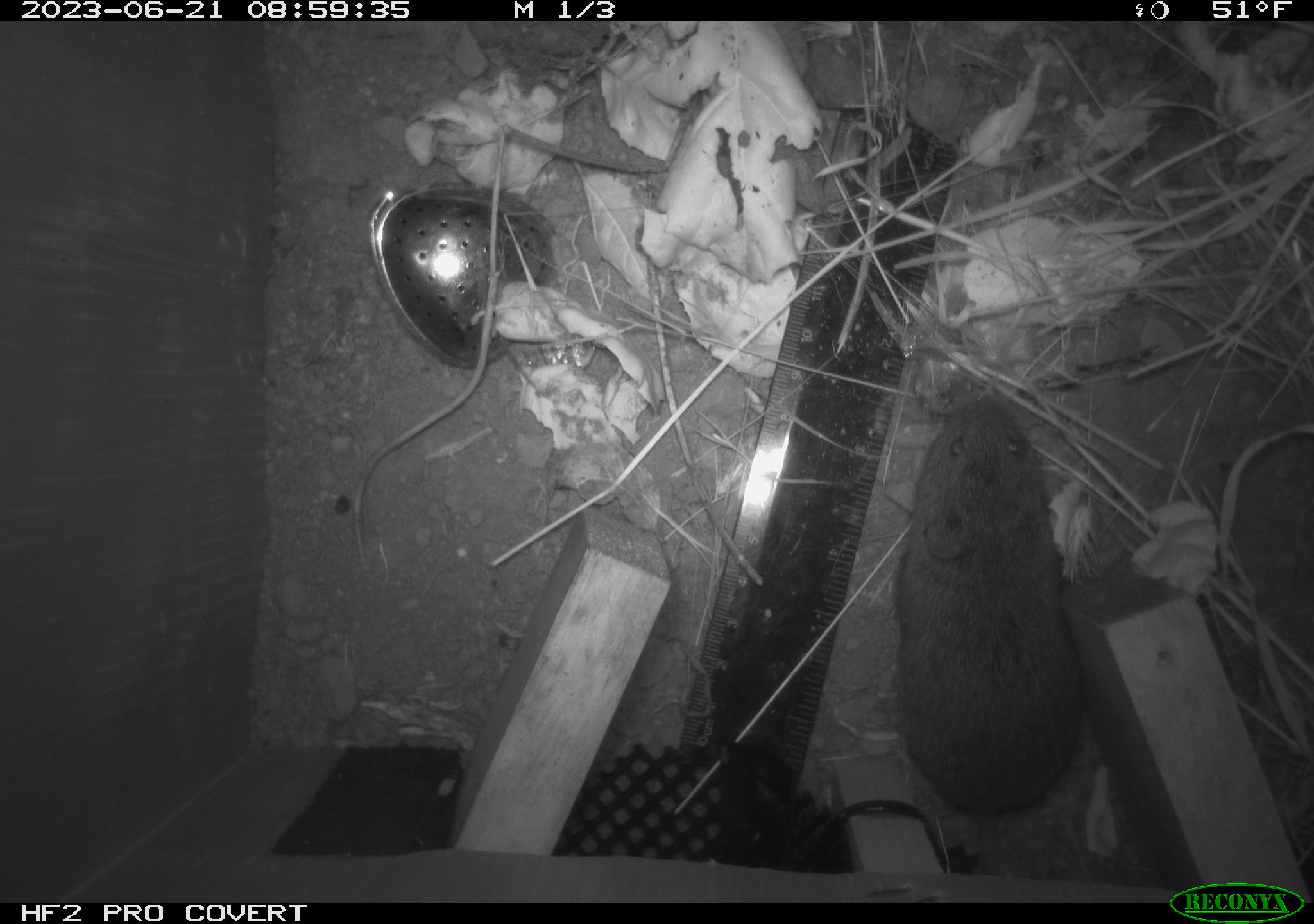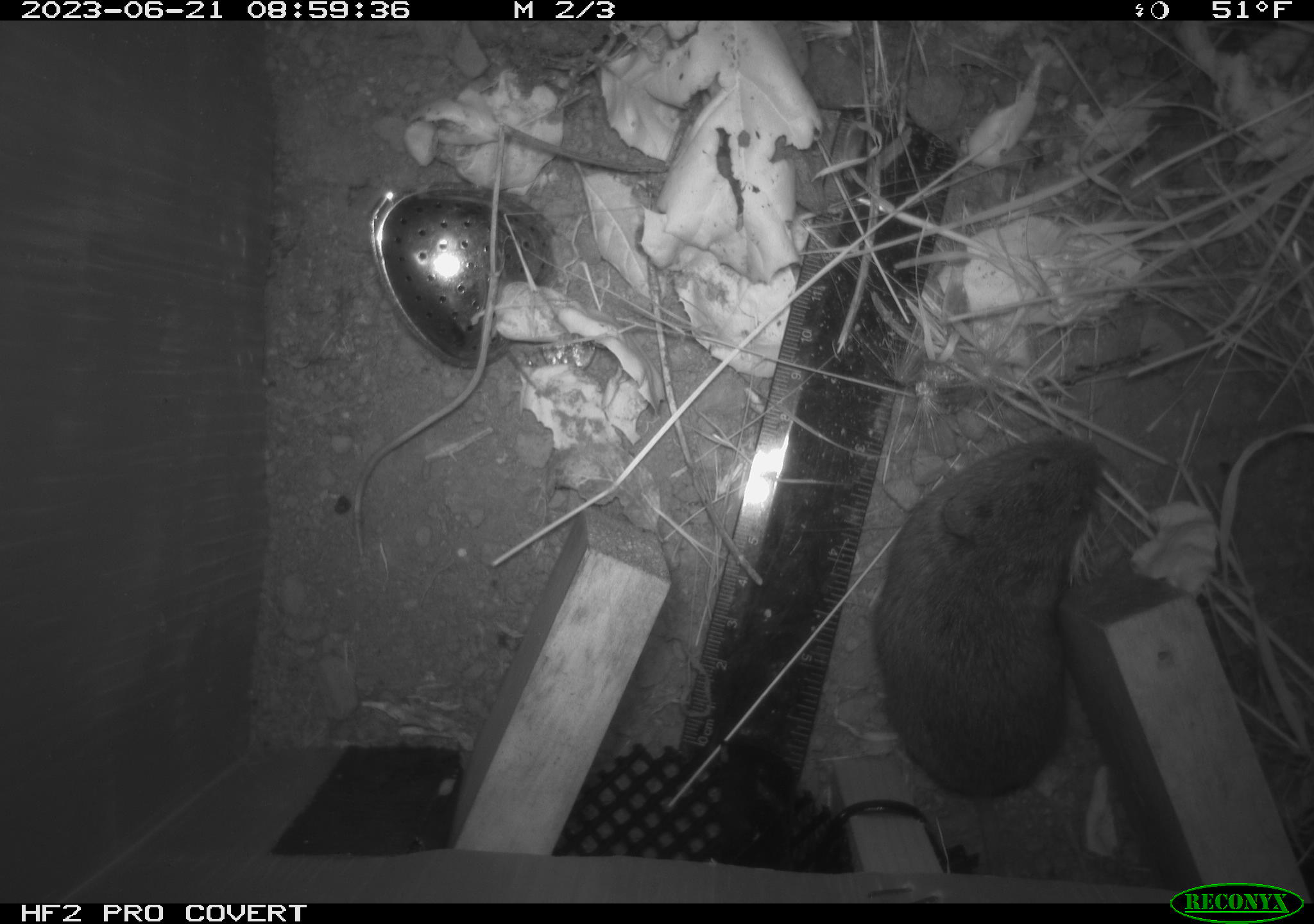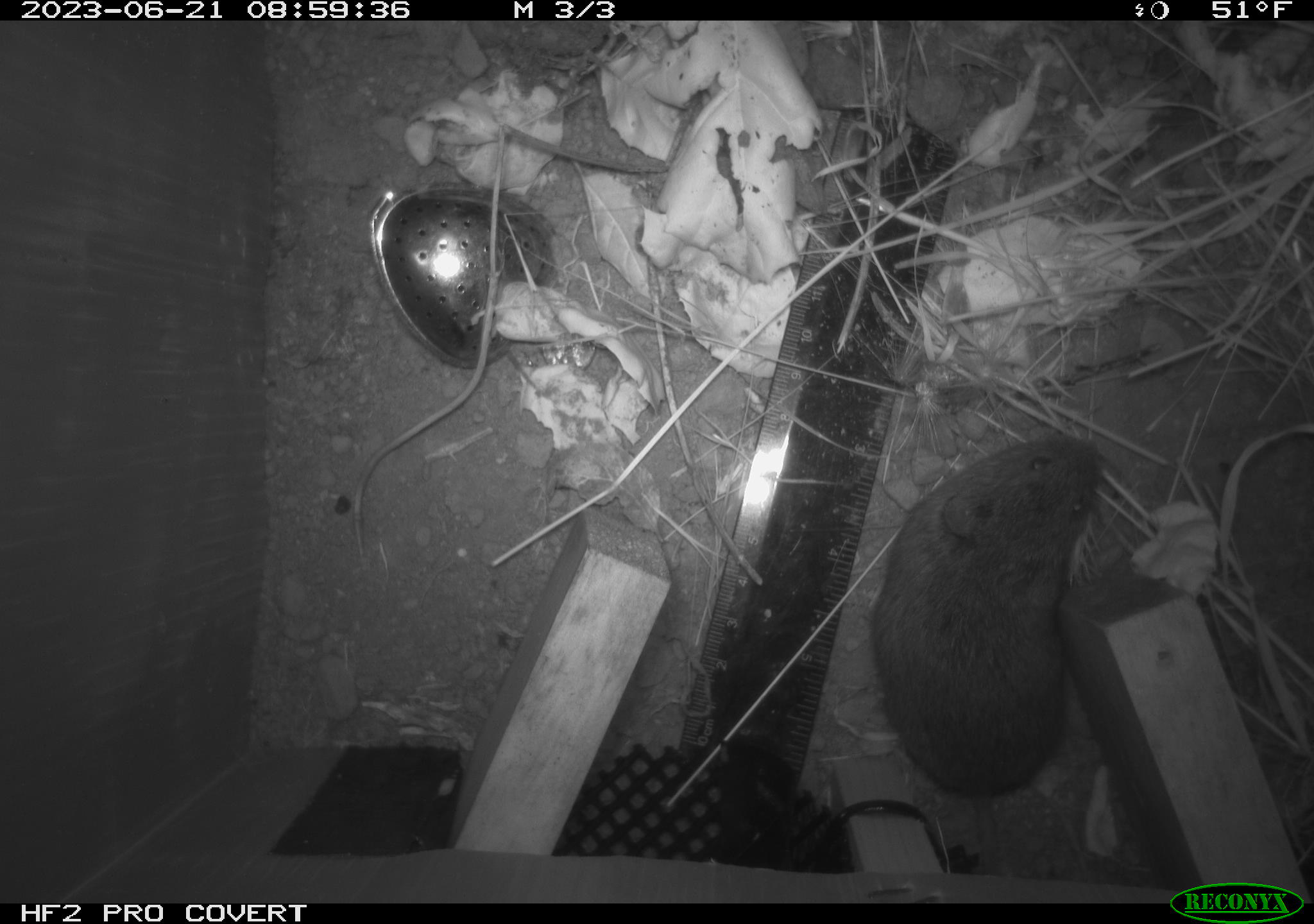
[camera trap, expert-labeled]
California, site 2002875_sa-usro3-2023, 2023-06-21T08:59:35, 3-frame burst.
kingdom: Animalia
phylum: Chordata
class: Mammalia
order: Rodentia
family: Cricetidae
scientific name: Arvicolinae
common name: voles, lemmings, and muskrats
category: arvicolinae subfamily